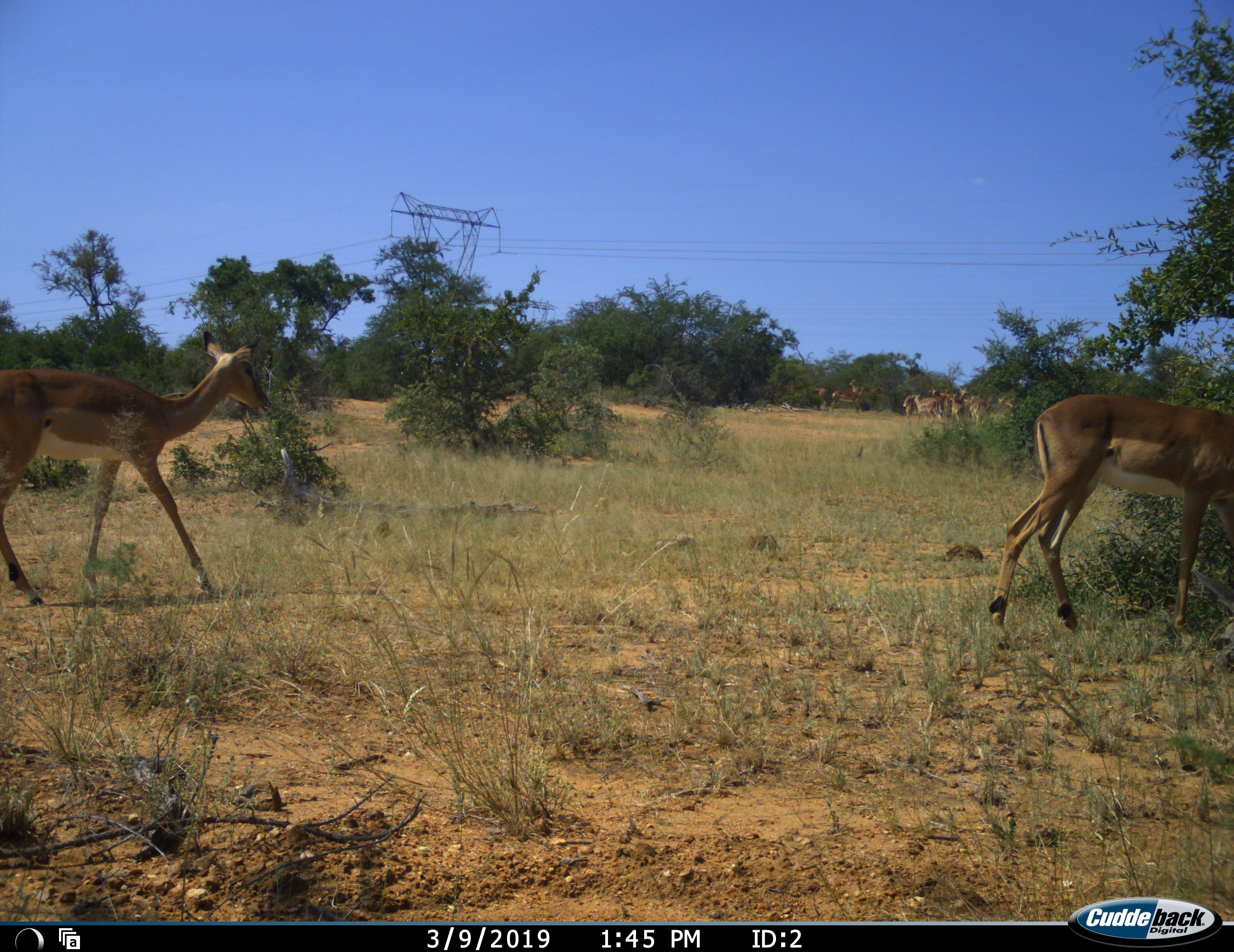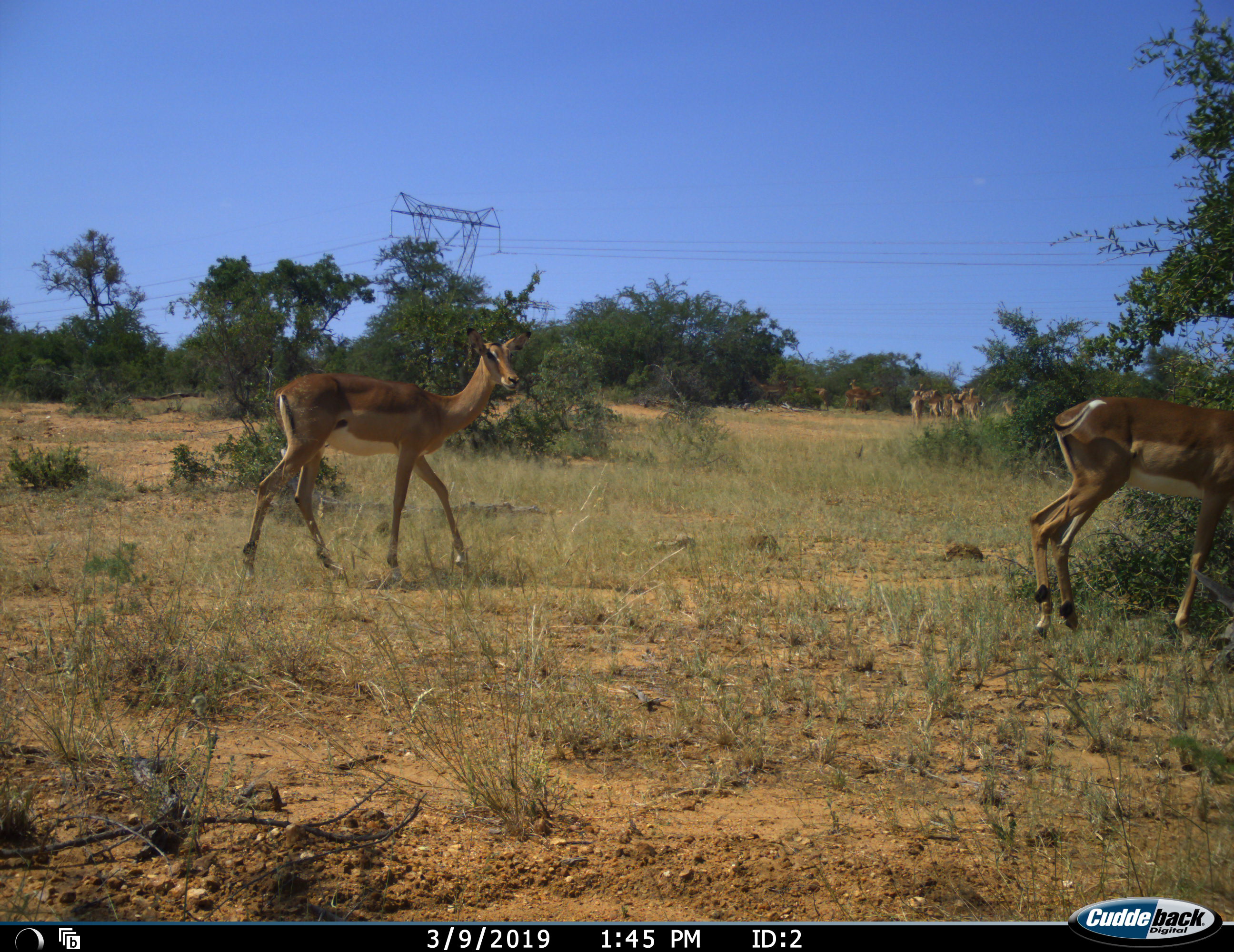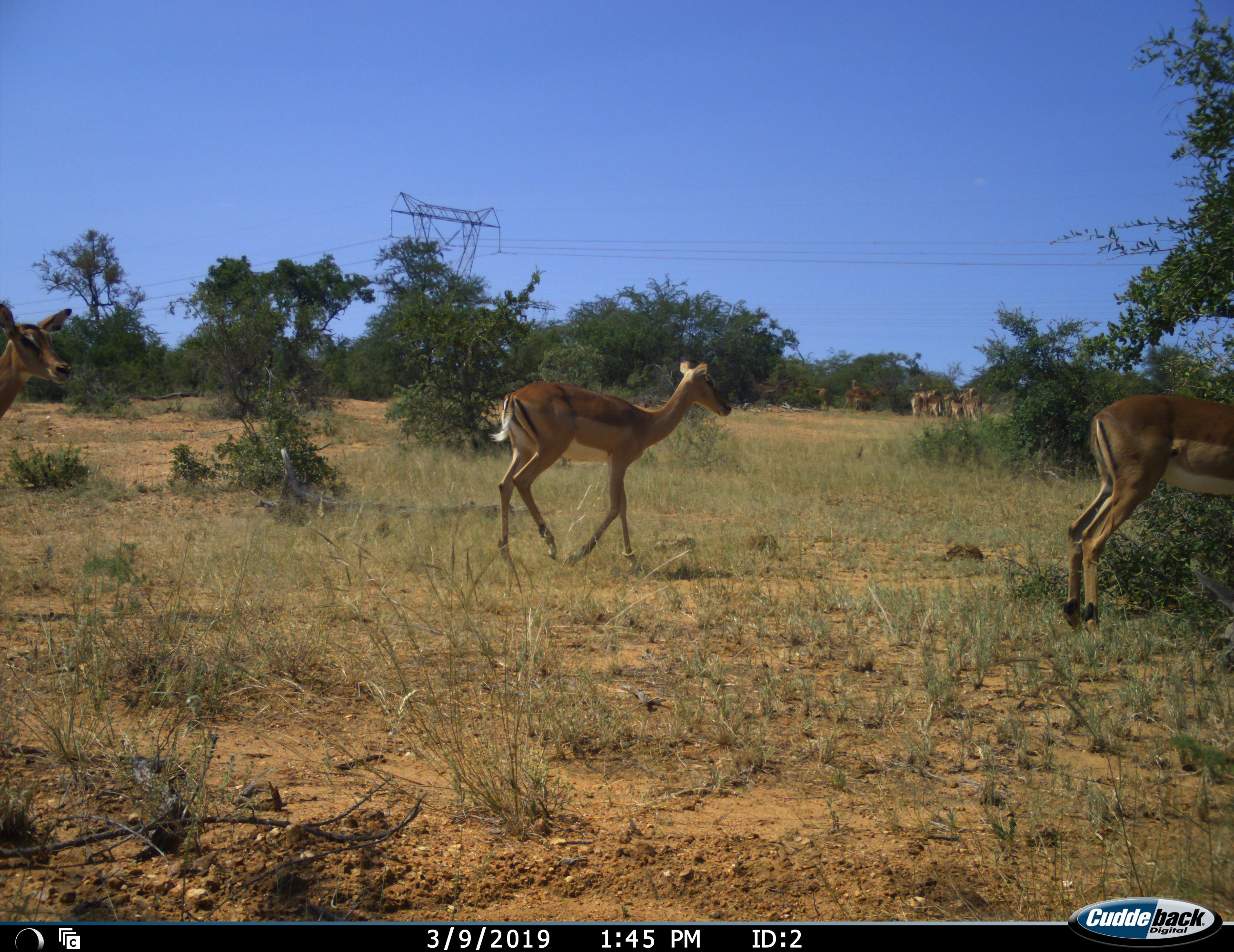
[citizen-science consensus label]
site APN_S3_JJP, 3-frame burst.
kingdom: Animalia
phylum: Chordata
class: Mammalia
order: Artiodactyla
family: Bovidae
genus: Aepyceros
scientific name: Aepyceros melampus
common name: impala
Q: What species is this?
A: Impala (Aepyceros melampus).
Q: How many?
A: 11-50.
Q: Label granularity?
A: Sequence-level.